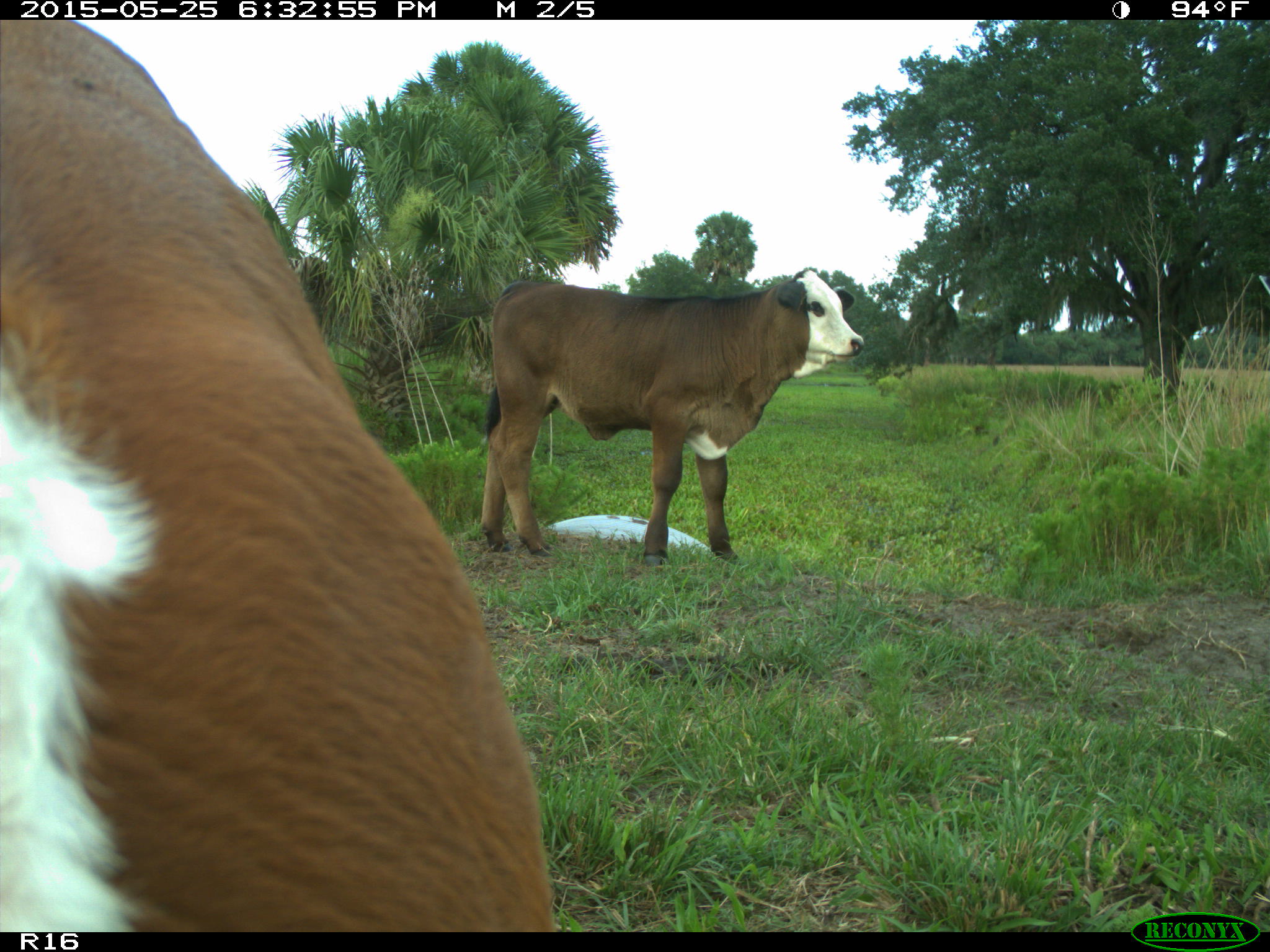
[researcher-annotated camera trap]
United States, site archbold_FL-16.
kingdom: Animalia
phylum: Chordata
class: Mammalia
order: Artiodactyla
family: Bovidae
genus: Bos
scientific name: Bos taurus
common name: domestic cow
Bos taurus (domestic cow).